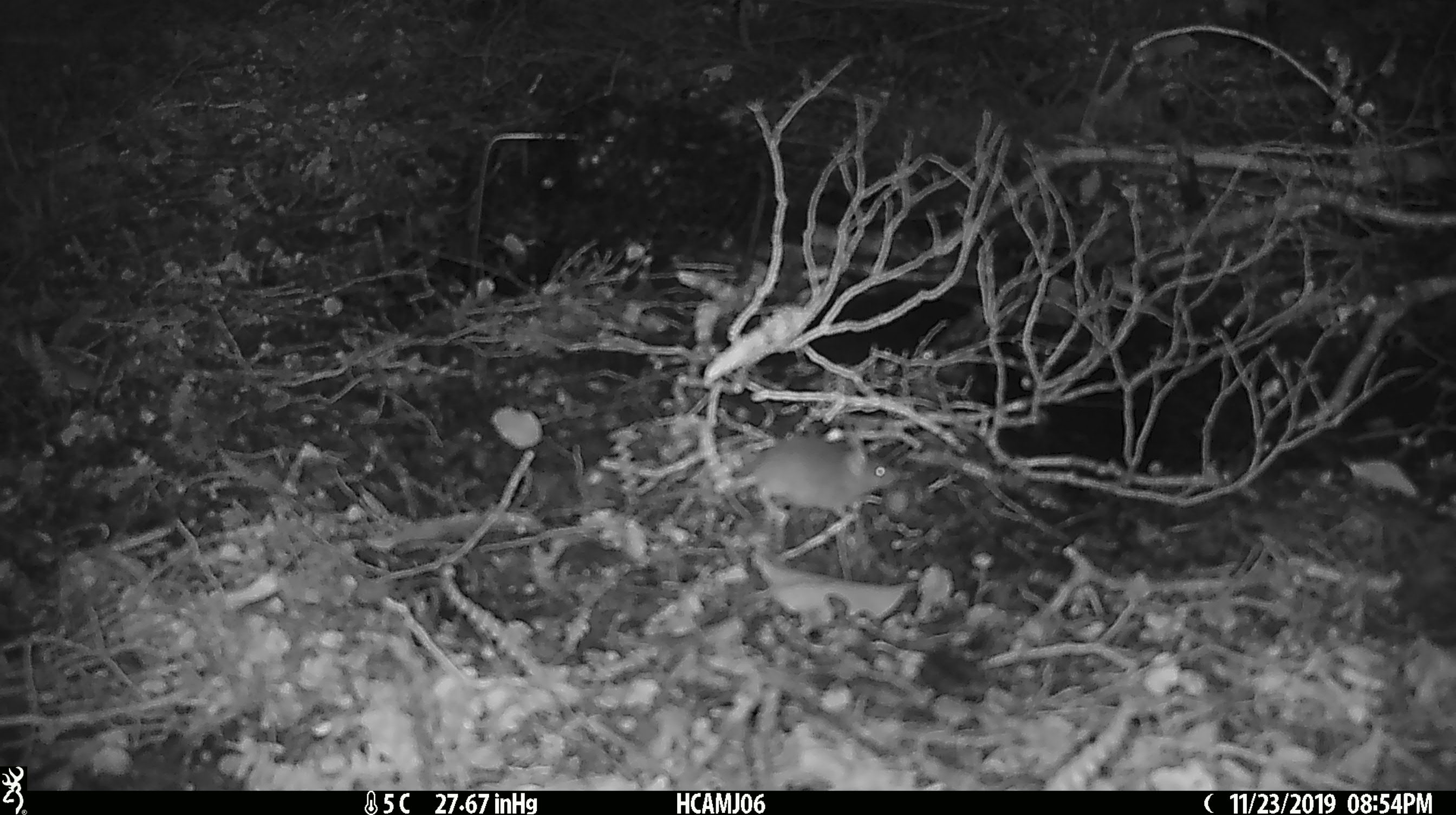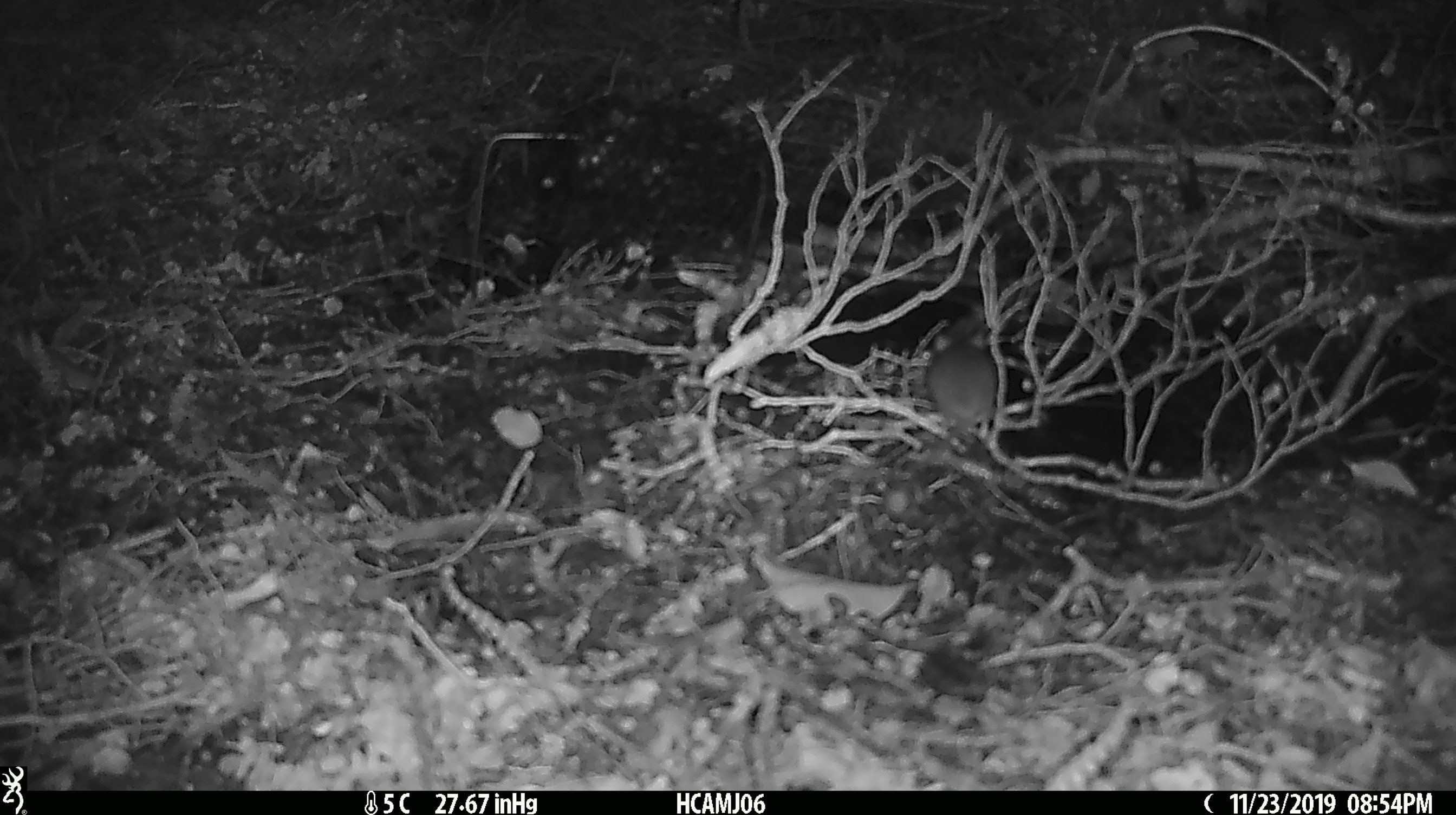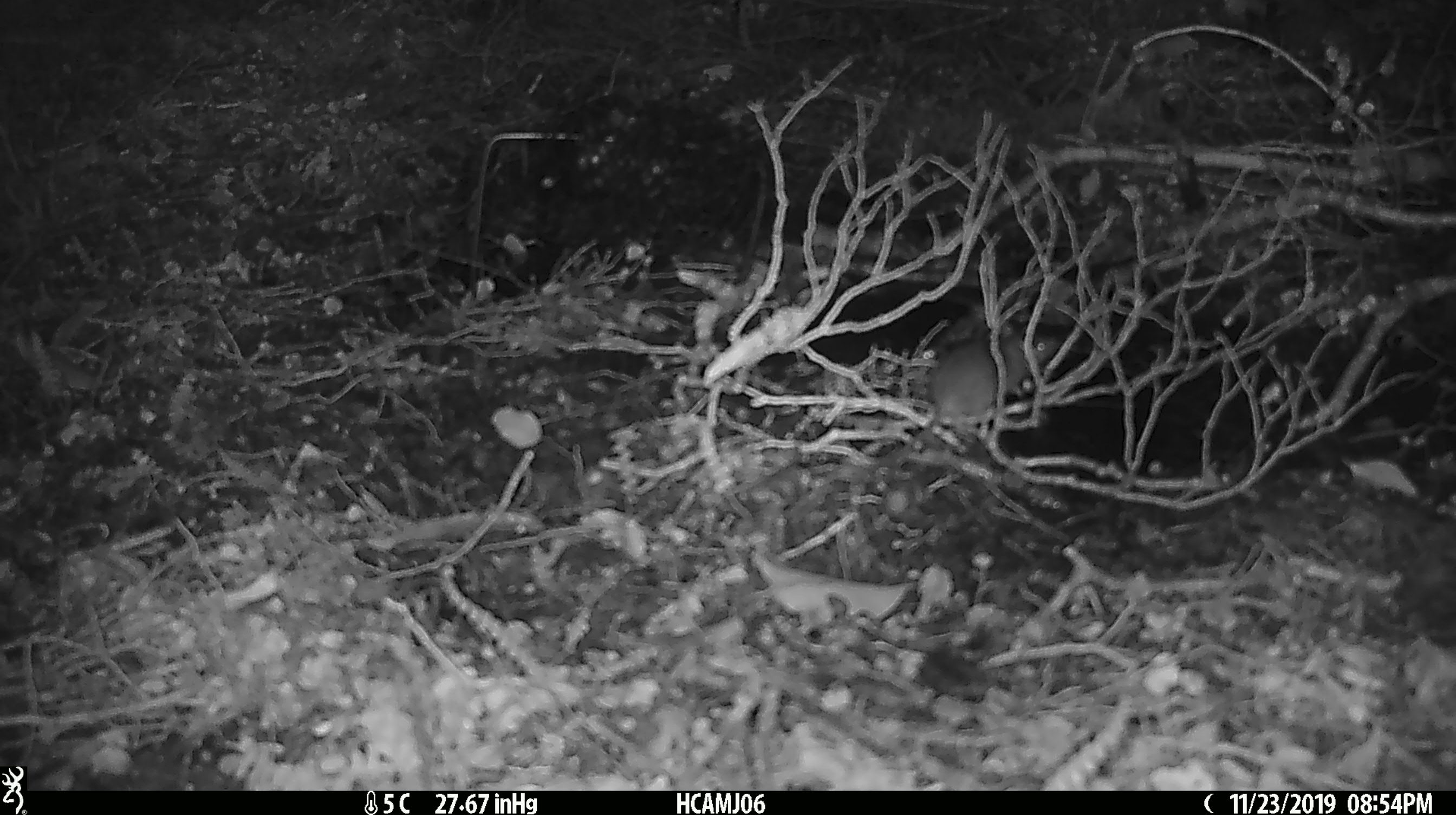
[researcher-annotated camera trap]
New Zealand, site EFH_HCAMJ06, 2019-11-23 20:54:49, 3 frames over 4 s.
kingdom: Animalia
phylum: Chordata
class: Mammalia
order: Rodentia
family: Muridae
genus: Mus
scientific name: Mus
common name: mouse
Mouse (Mus).